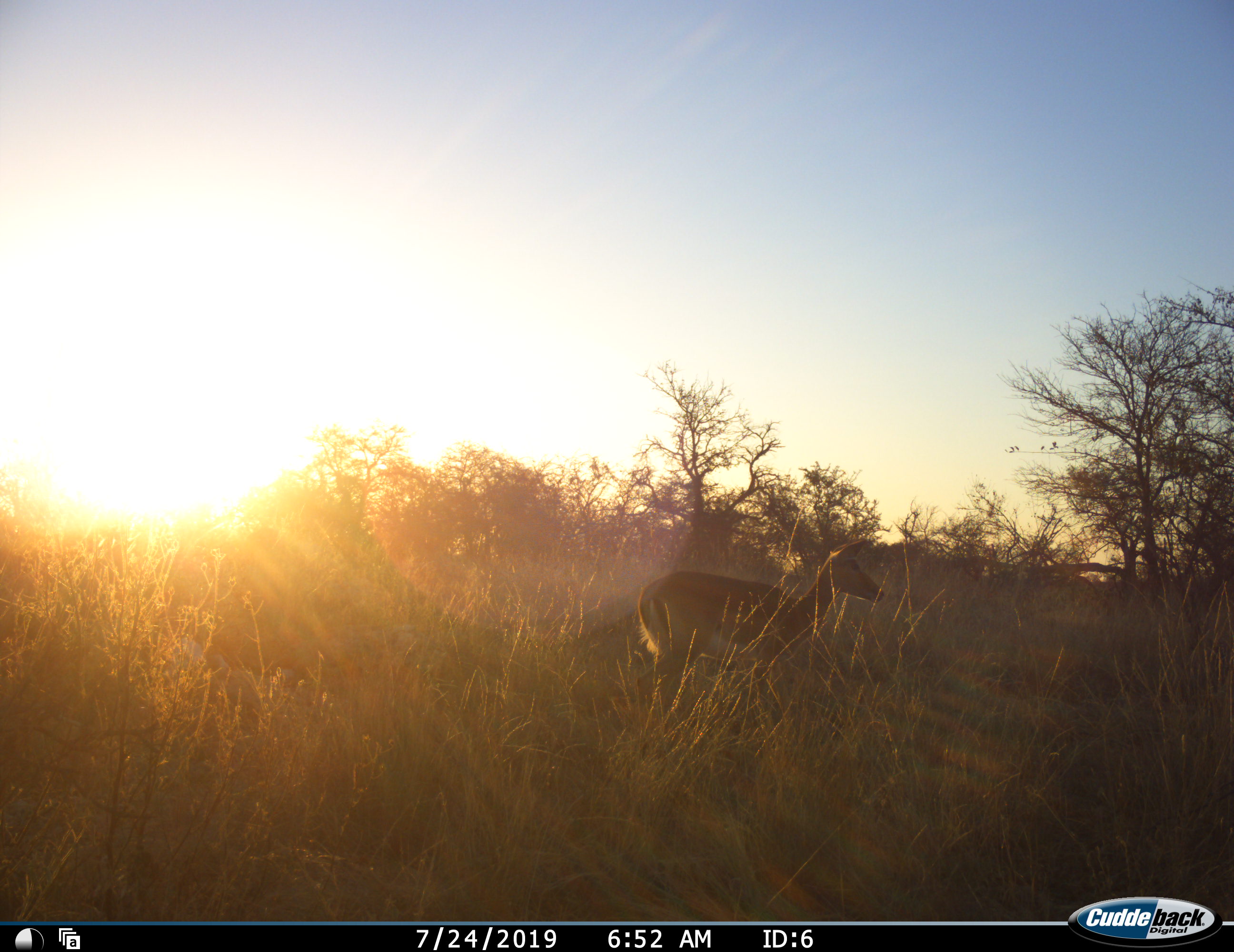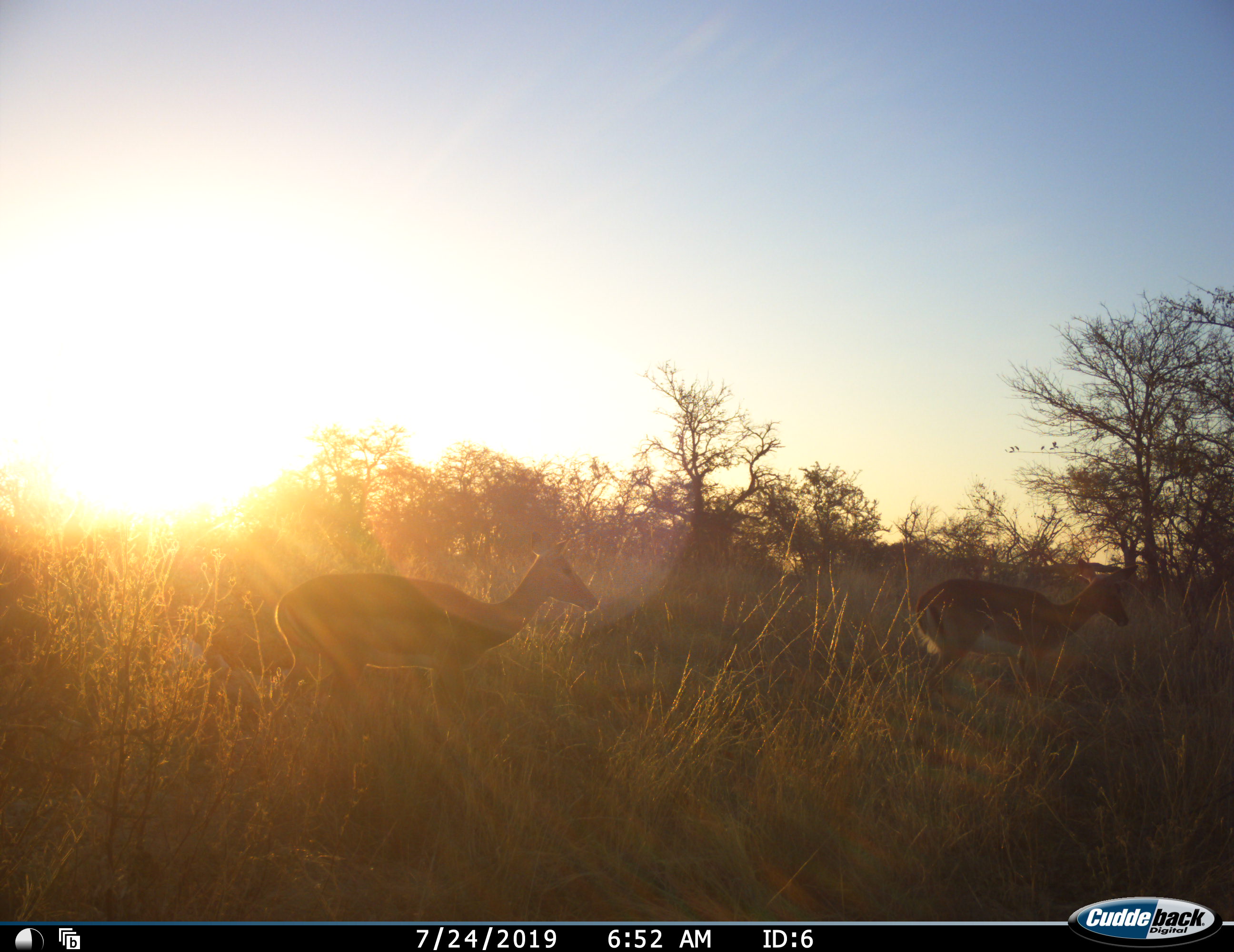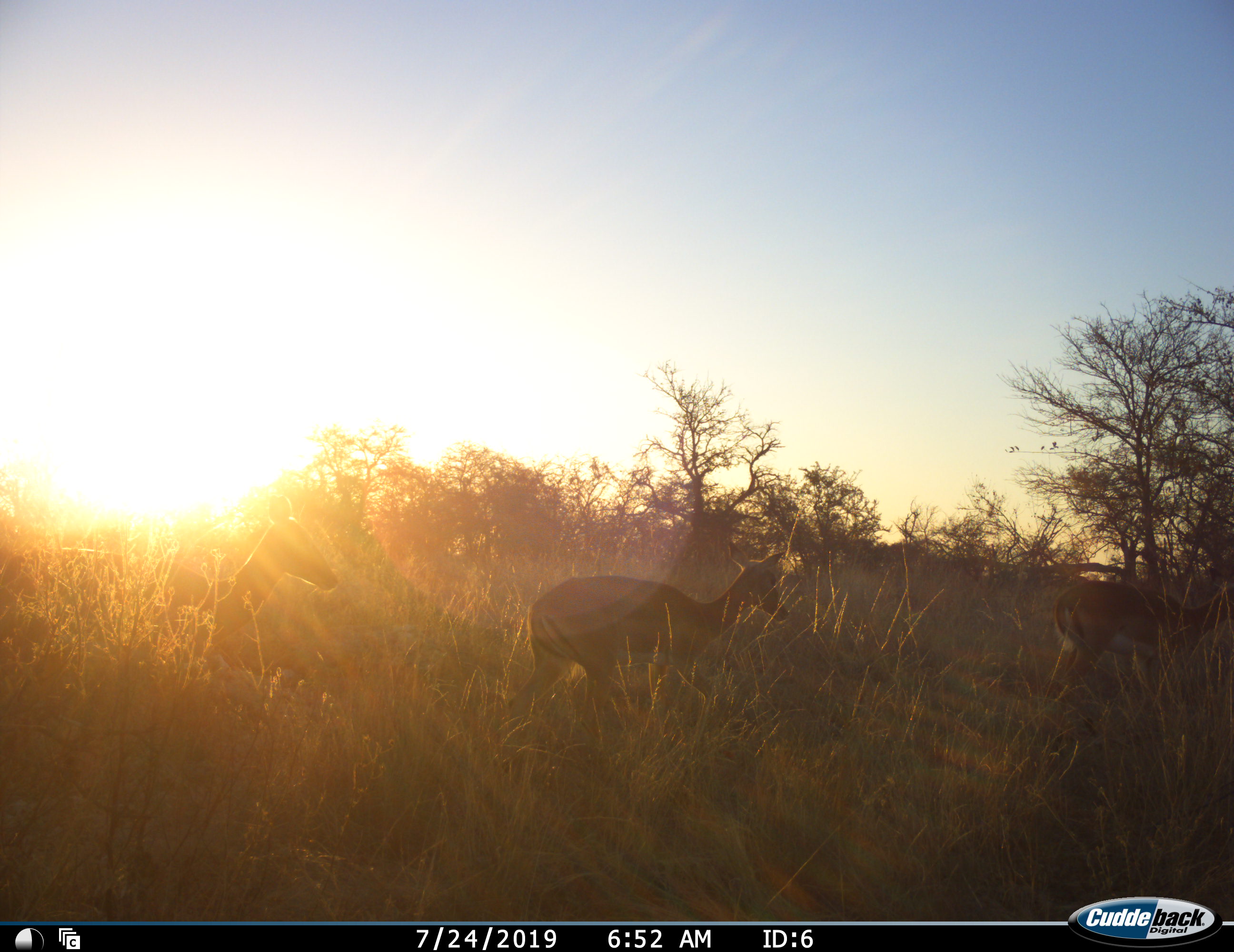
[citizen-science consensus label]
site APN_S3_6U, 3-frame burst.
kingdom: Animalia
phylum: Chordata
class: Mammalia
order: Artiodactyla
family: Bovidae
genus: Aepyceros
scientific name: Aepyceros melampus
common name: impala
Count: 2.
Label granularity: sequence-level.